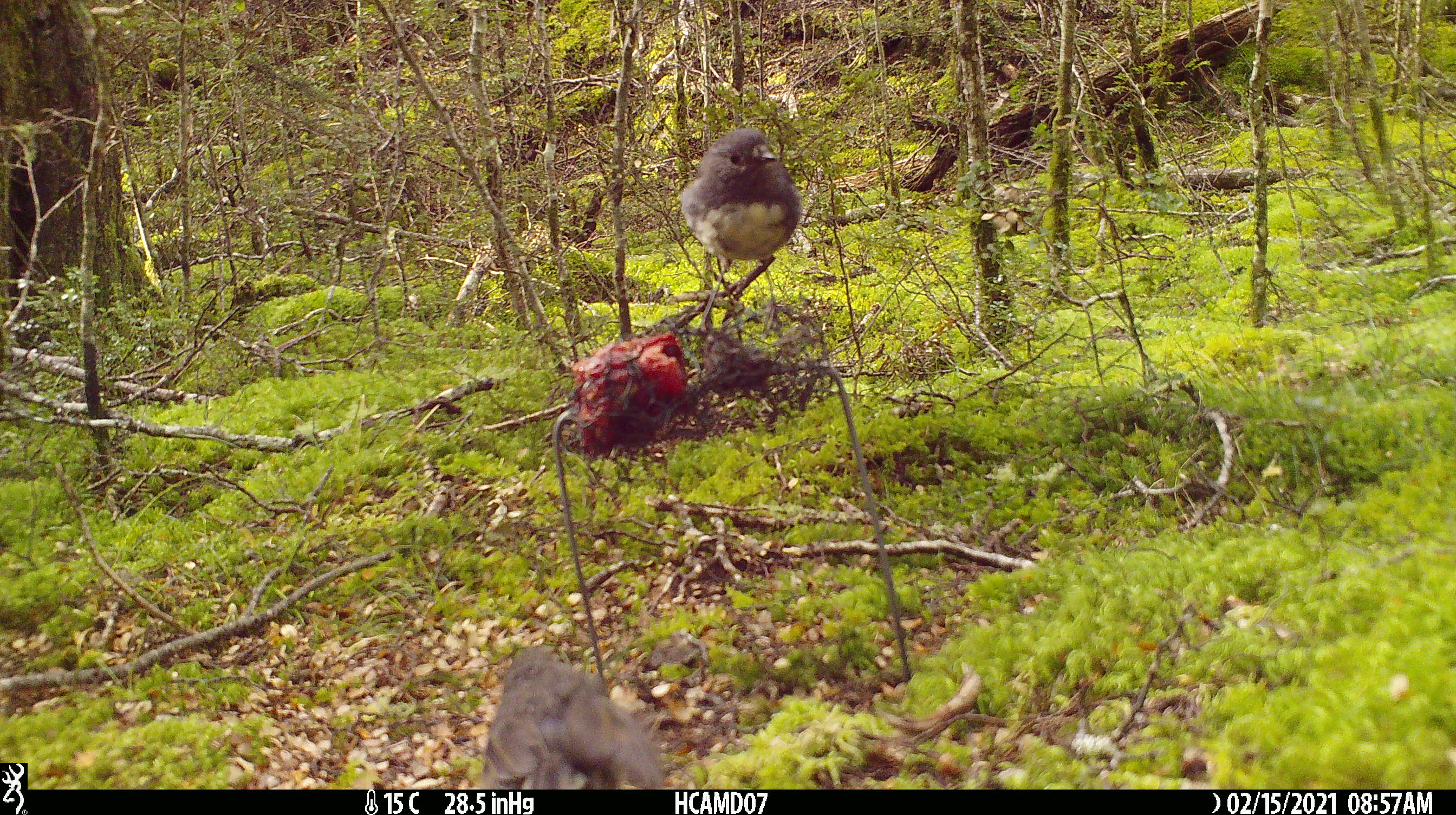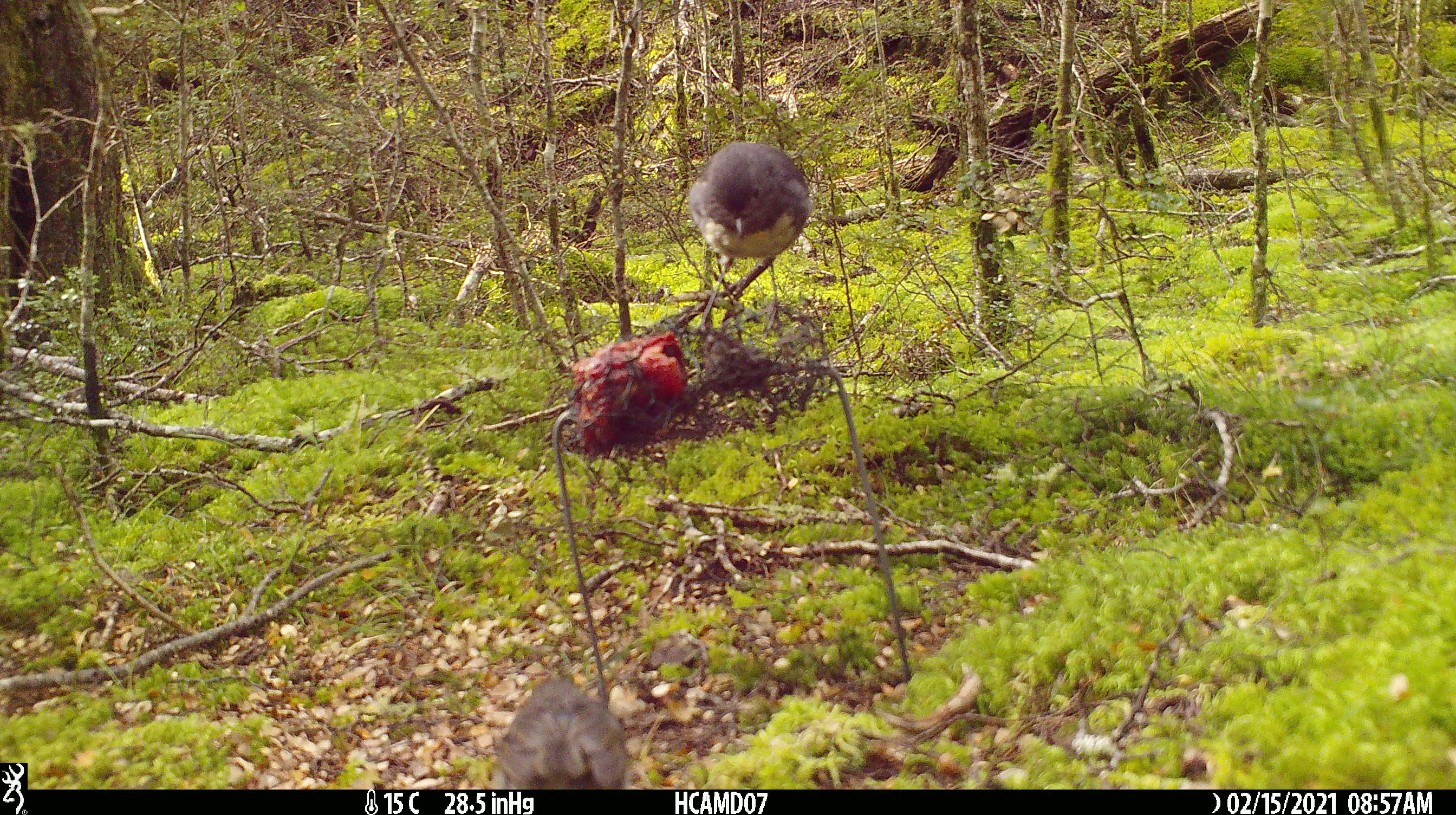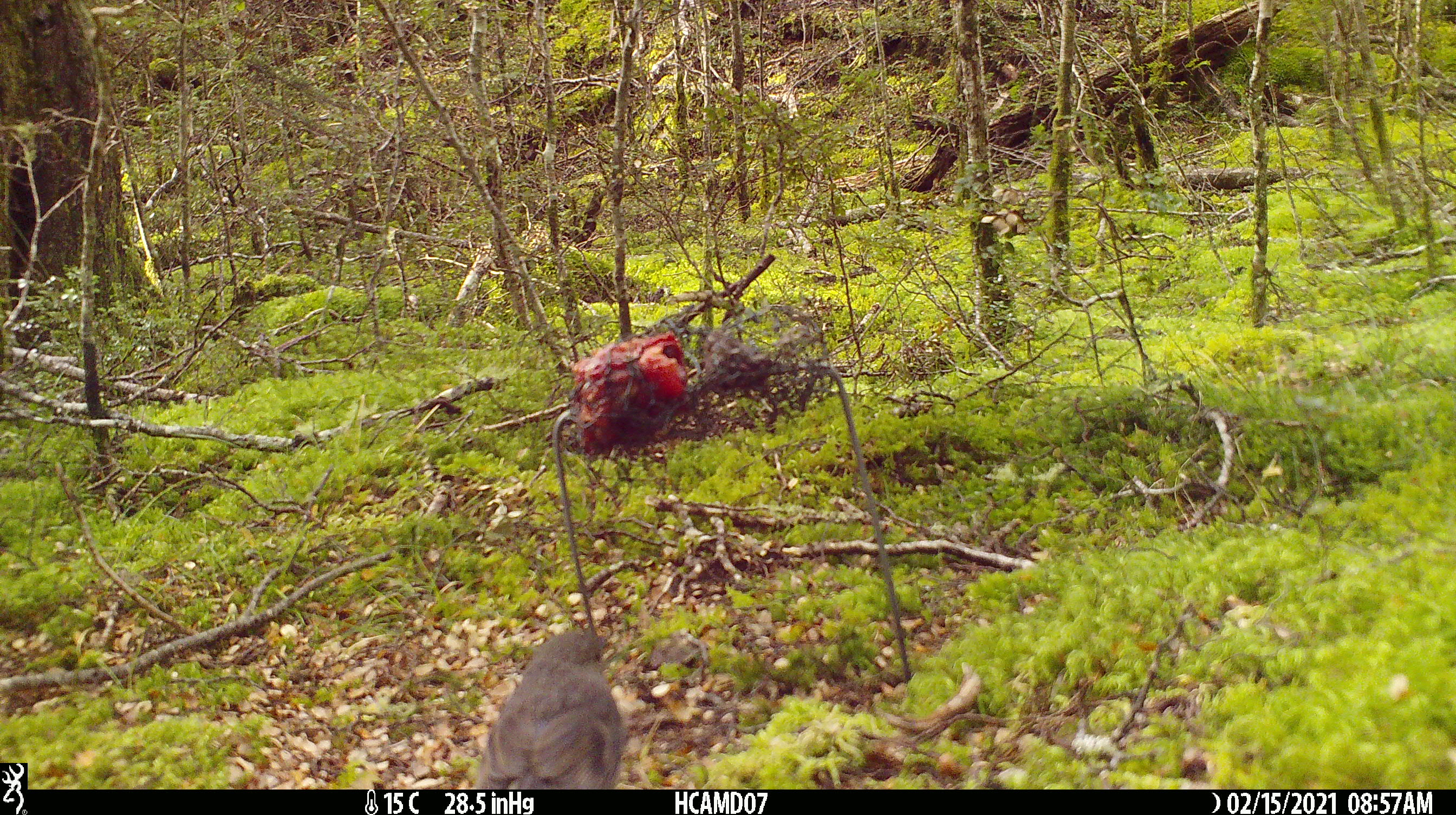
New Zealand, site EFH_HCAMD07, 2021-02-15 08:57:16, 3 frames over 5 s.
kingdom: Animalia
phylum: Chordata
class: Aves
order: Passeriformes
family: Petroicidae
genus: Petroica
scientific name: Petroica australis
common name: new zealand robin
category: robin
Robin (new zealand robin) (Petroica australis).